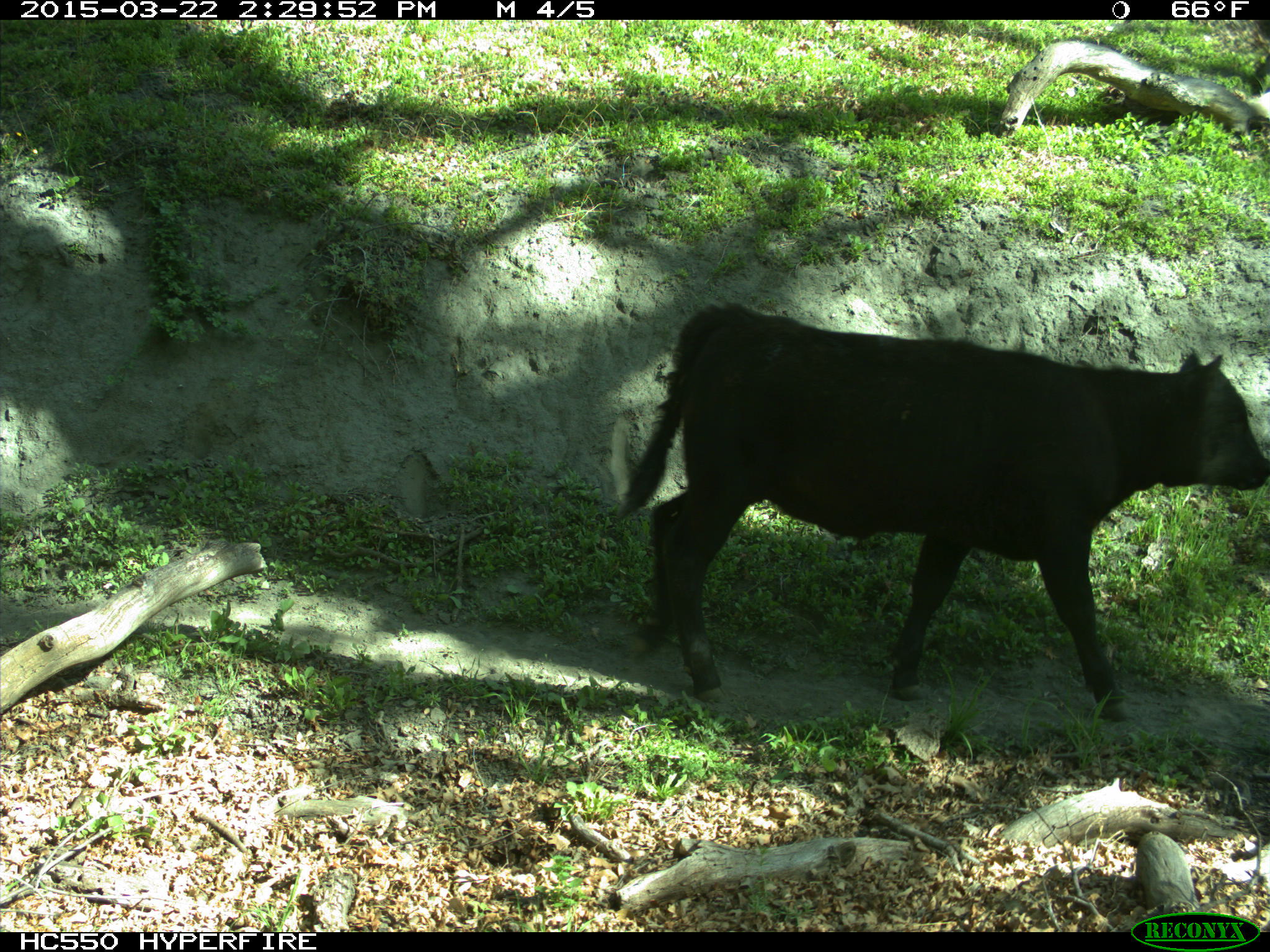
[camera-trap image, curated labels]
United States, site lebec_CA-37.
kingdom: Animalia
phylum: Chordata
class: Mammalia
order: Artiodactyla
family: Bovidae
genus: Bos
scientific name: Bos taurus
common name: domestic cow